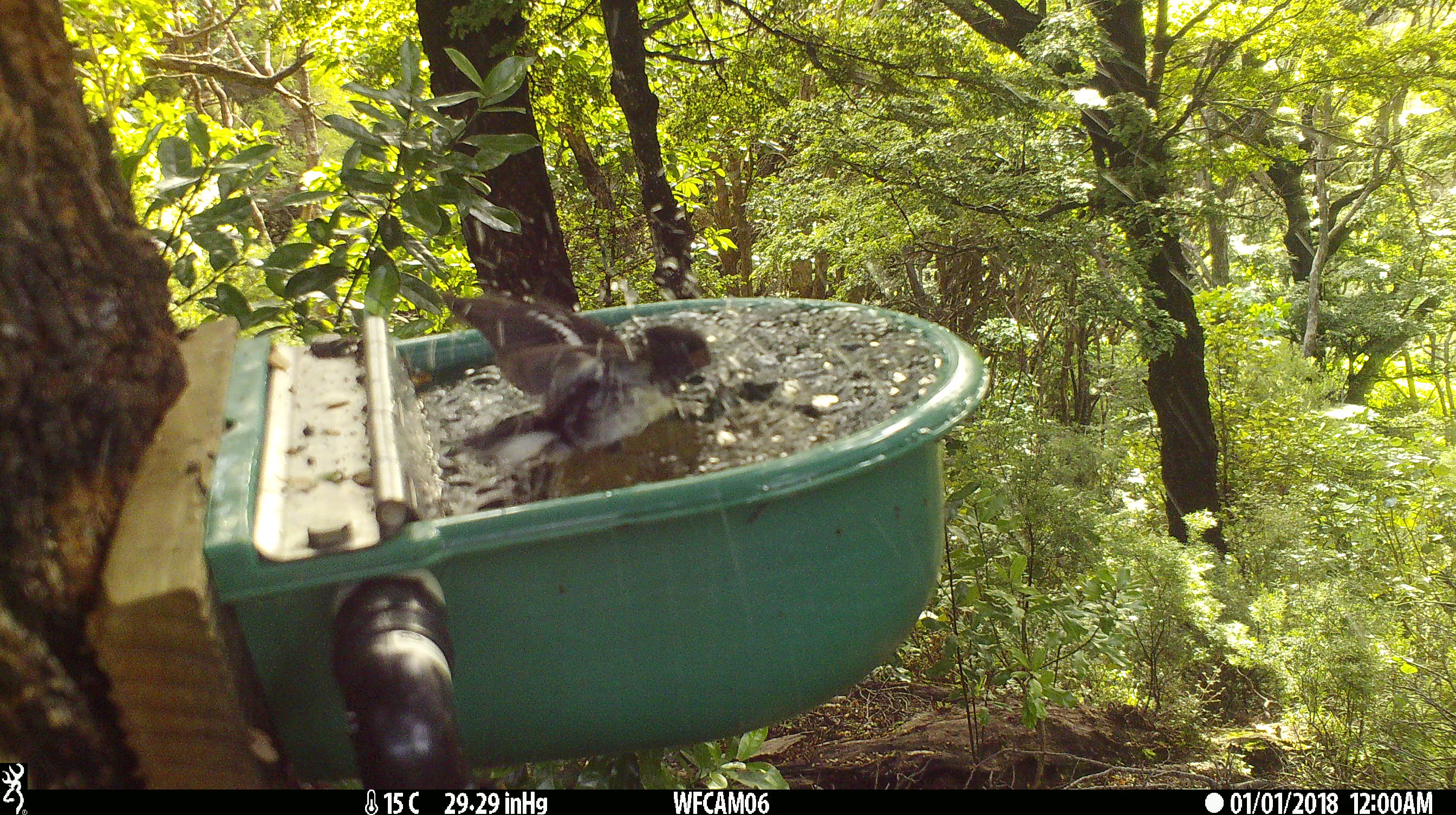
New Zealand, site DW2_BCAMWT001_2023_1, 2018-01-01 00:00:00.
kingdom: Animalia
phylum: Chordata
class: Aves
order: Passeriformes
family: Petroicidae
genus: Petroica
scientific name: Petroica macrocephala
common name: tomtit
Tomtit (Petroica macrocephala).